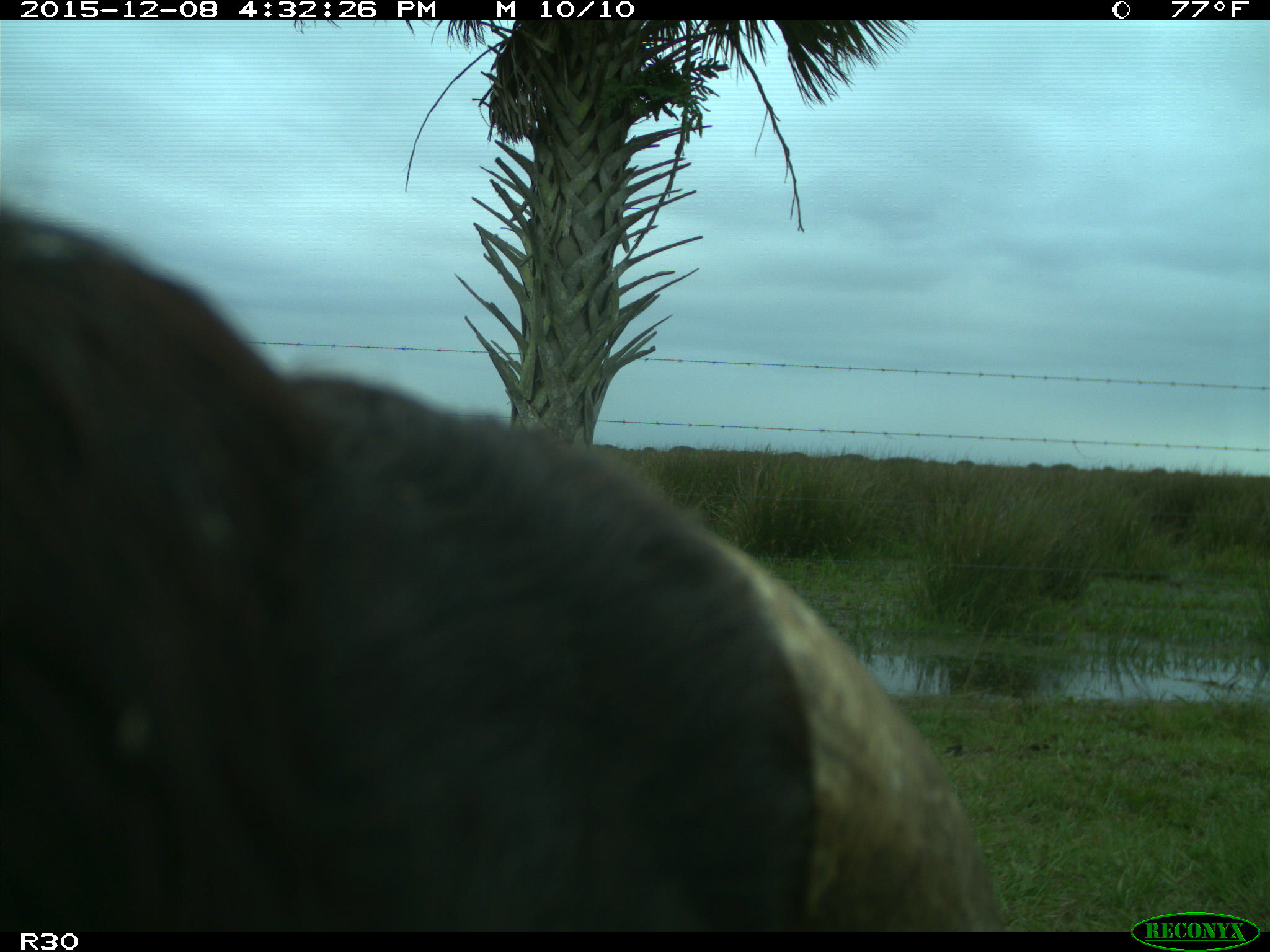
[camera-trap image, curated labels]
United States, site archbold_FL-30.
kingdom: Animalia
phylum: Chordata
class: Mammalia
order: Artiodactyla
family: Bovidae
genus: Bos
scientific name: Bos taurus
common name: domestic cow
Bos taurus (domestic cow).